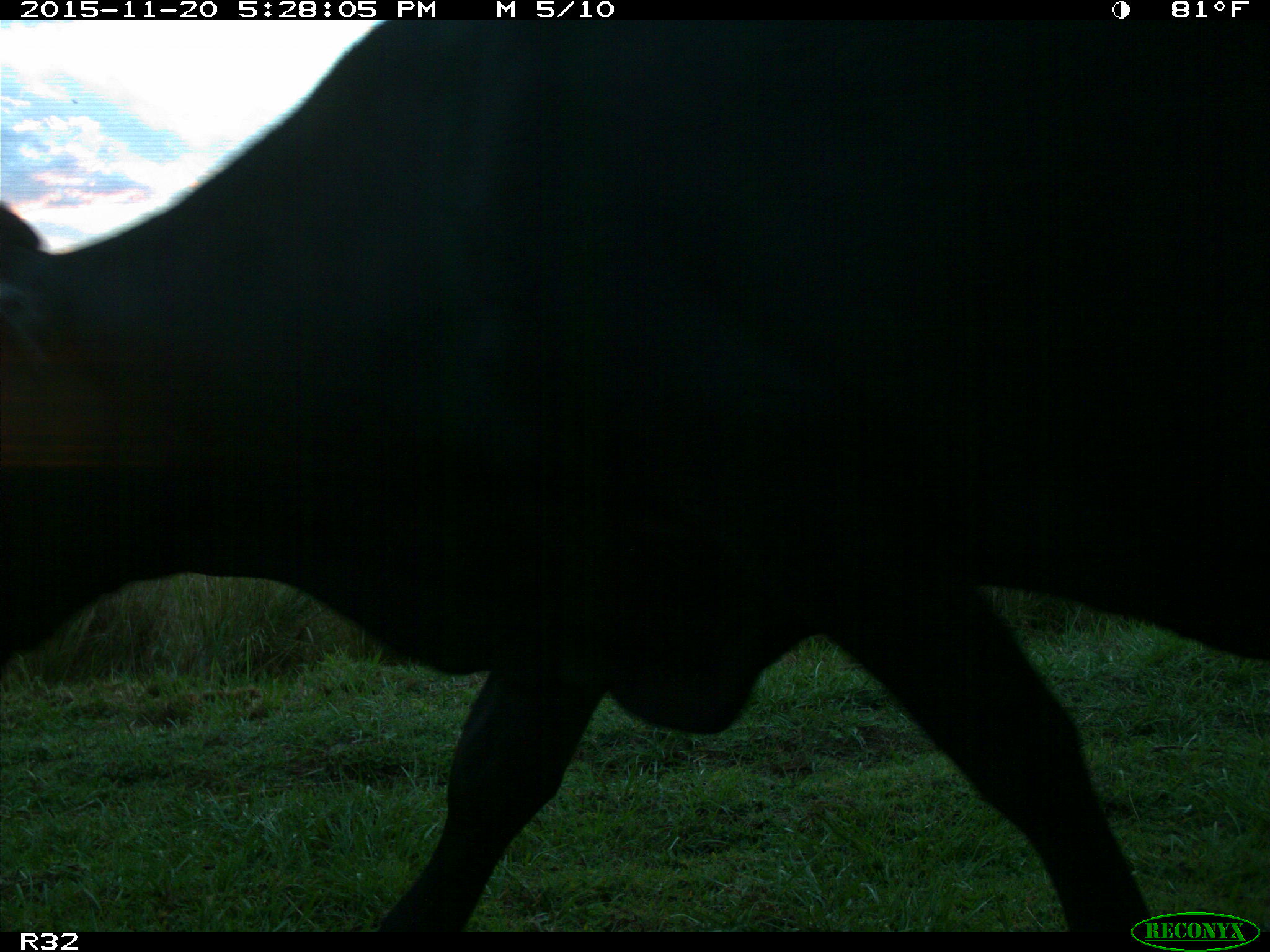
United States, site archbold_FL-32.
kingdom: Animalia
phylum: Chordata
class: Mammalia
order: Artiodactyla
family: Bovidae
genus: Bos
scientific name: Bos taurus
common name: domestic cow